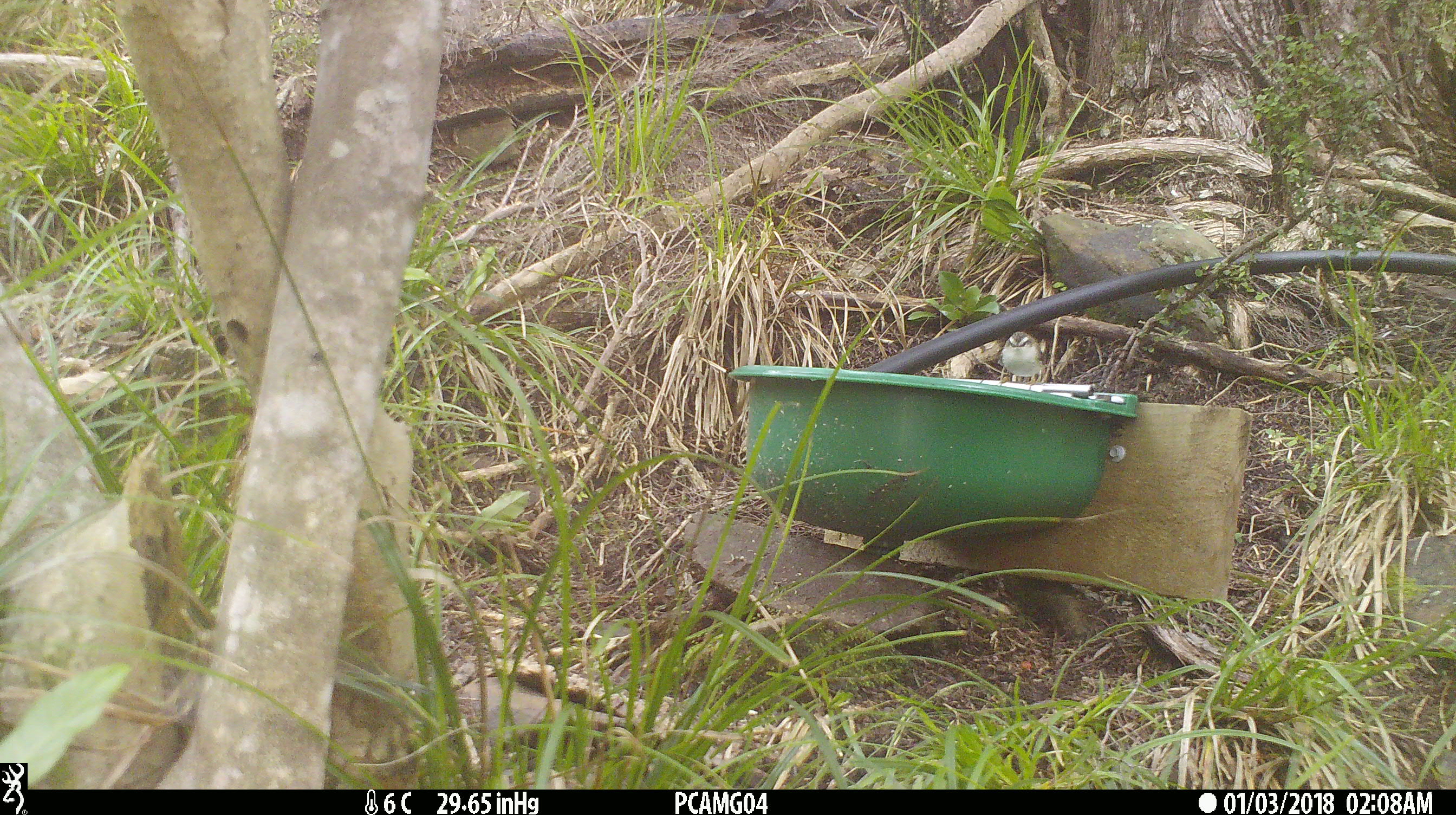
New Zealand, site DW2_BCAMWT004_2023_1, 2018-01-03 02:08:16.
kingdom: Animalia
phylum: Chordata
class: Aves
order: Passeriformes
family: Acanthisittidae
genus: Acanthisitta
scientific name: Acanthisitta chloris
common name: rifleman